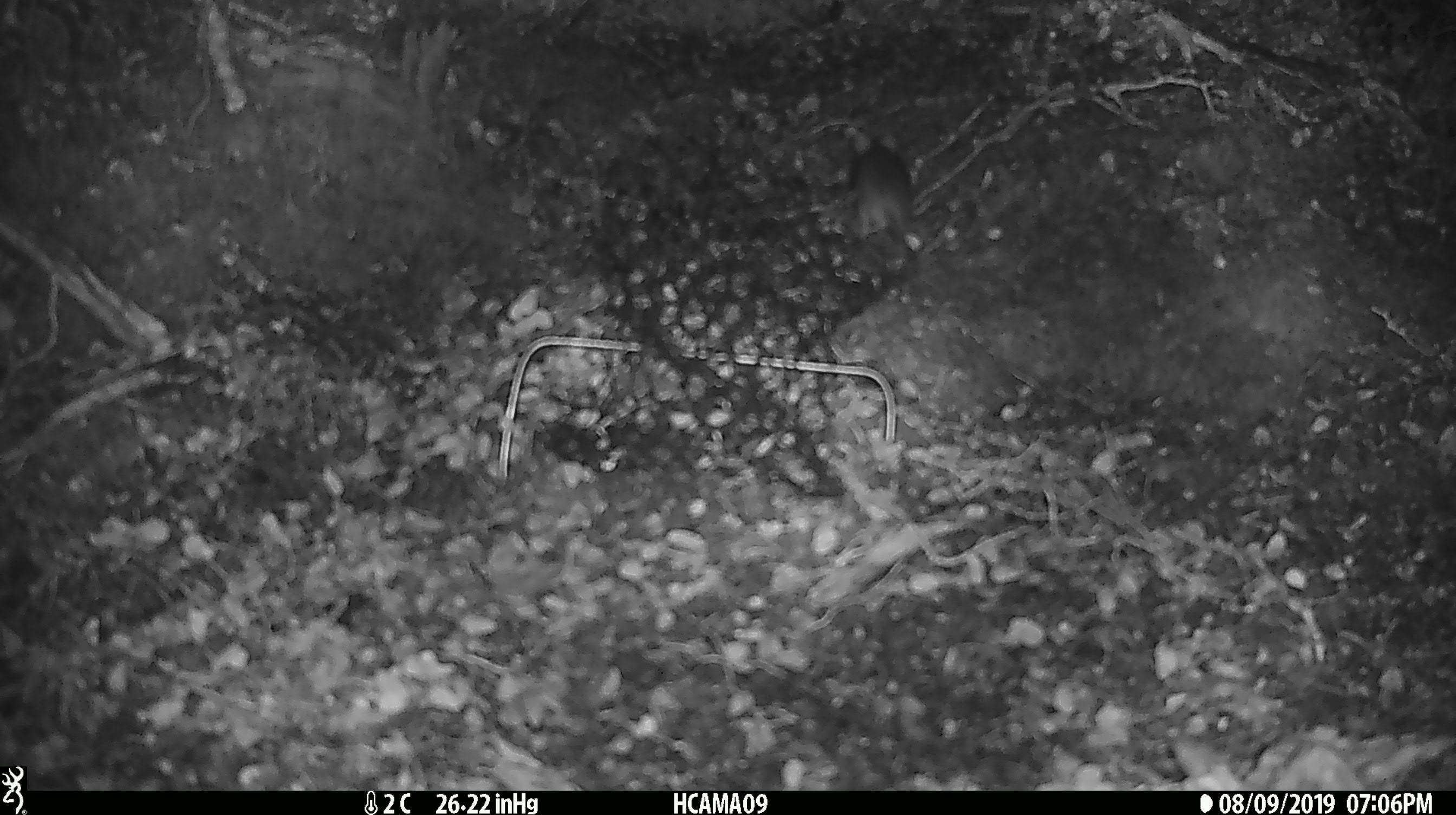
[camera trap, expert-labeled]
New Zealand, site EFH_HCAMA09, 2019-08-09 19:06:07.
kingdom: Animalia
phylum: Chordata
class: Mammalia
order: Rodentia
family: Muridae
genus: Mus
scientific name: Mus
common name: mouse